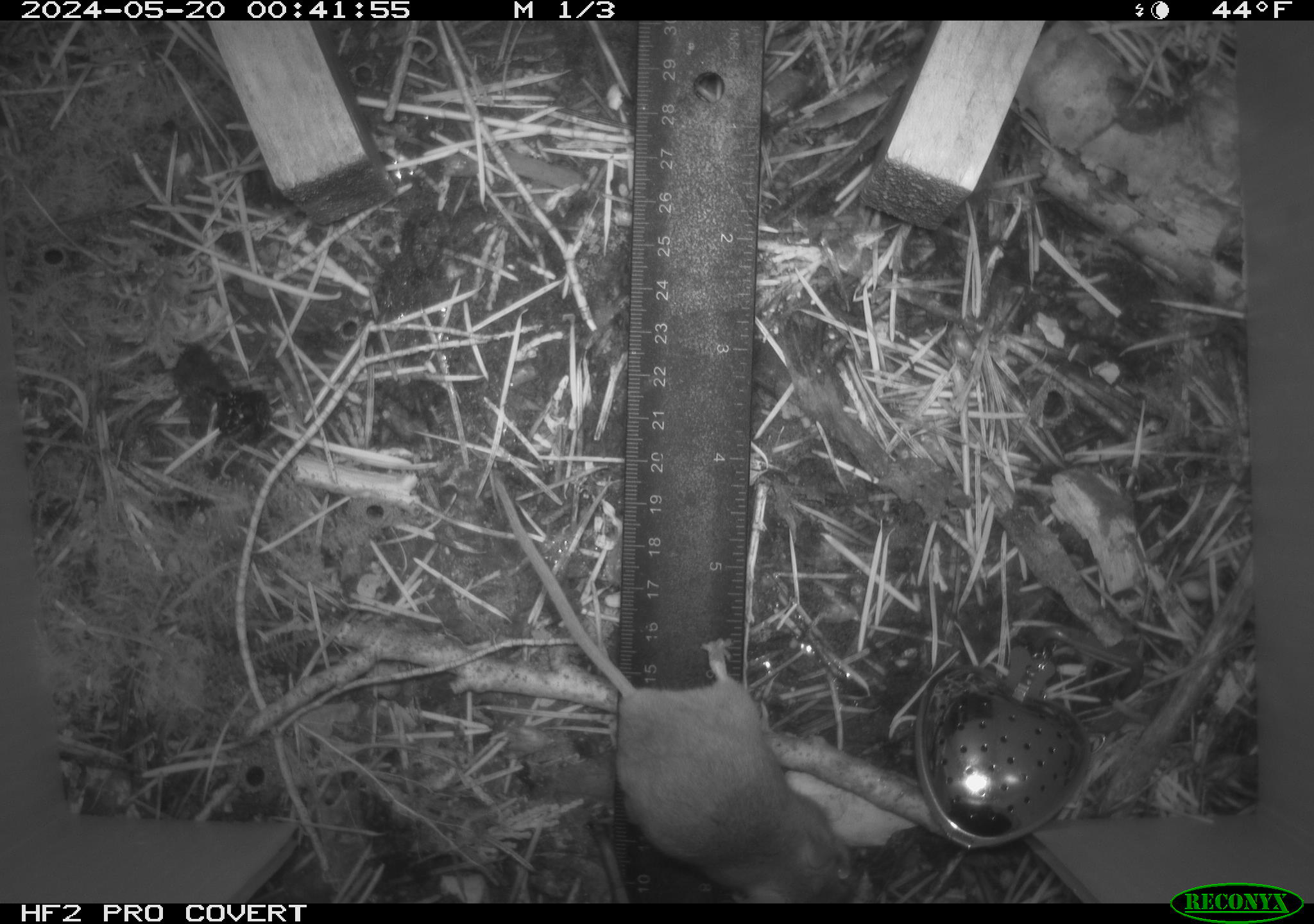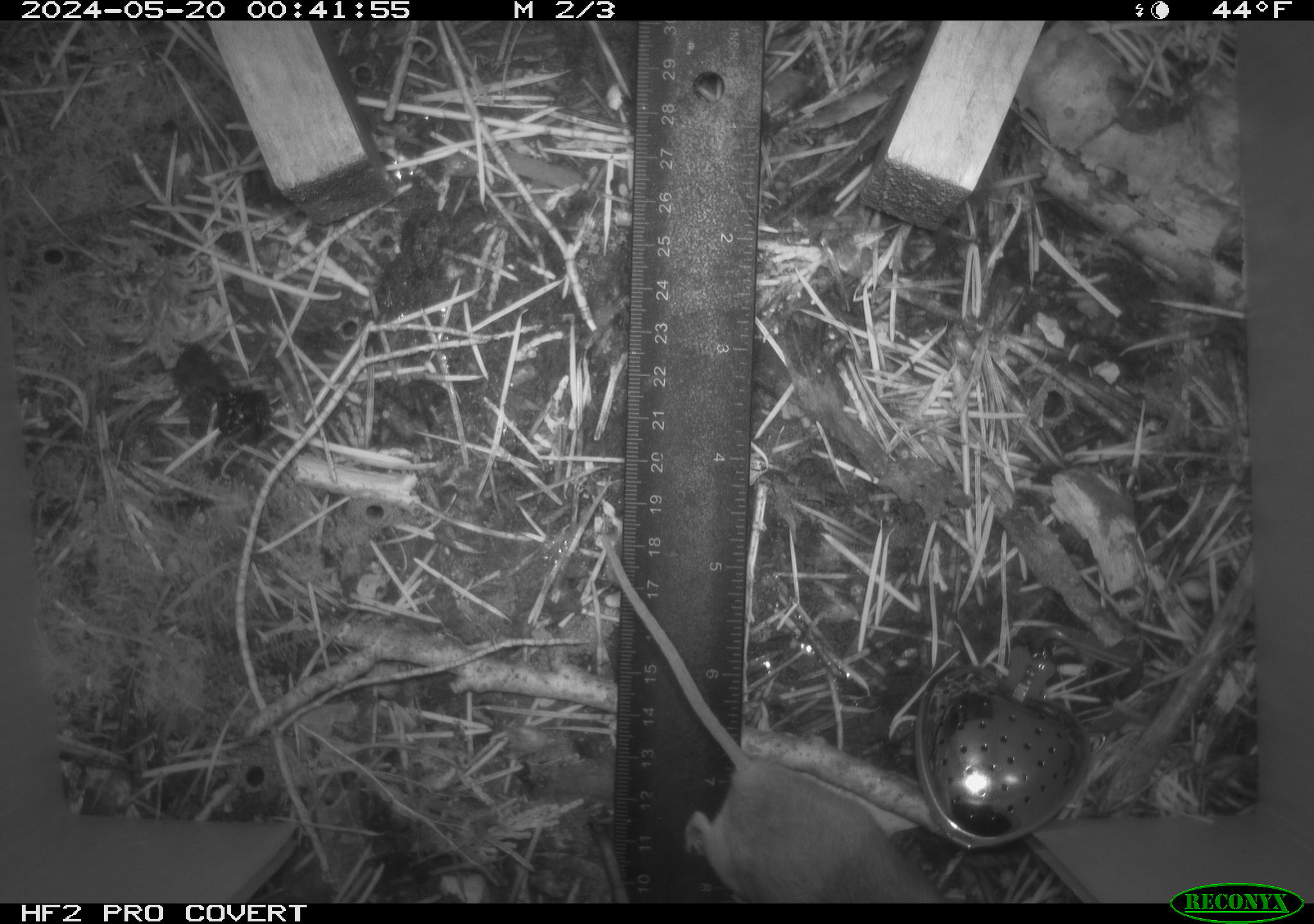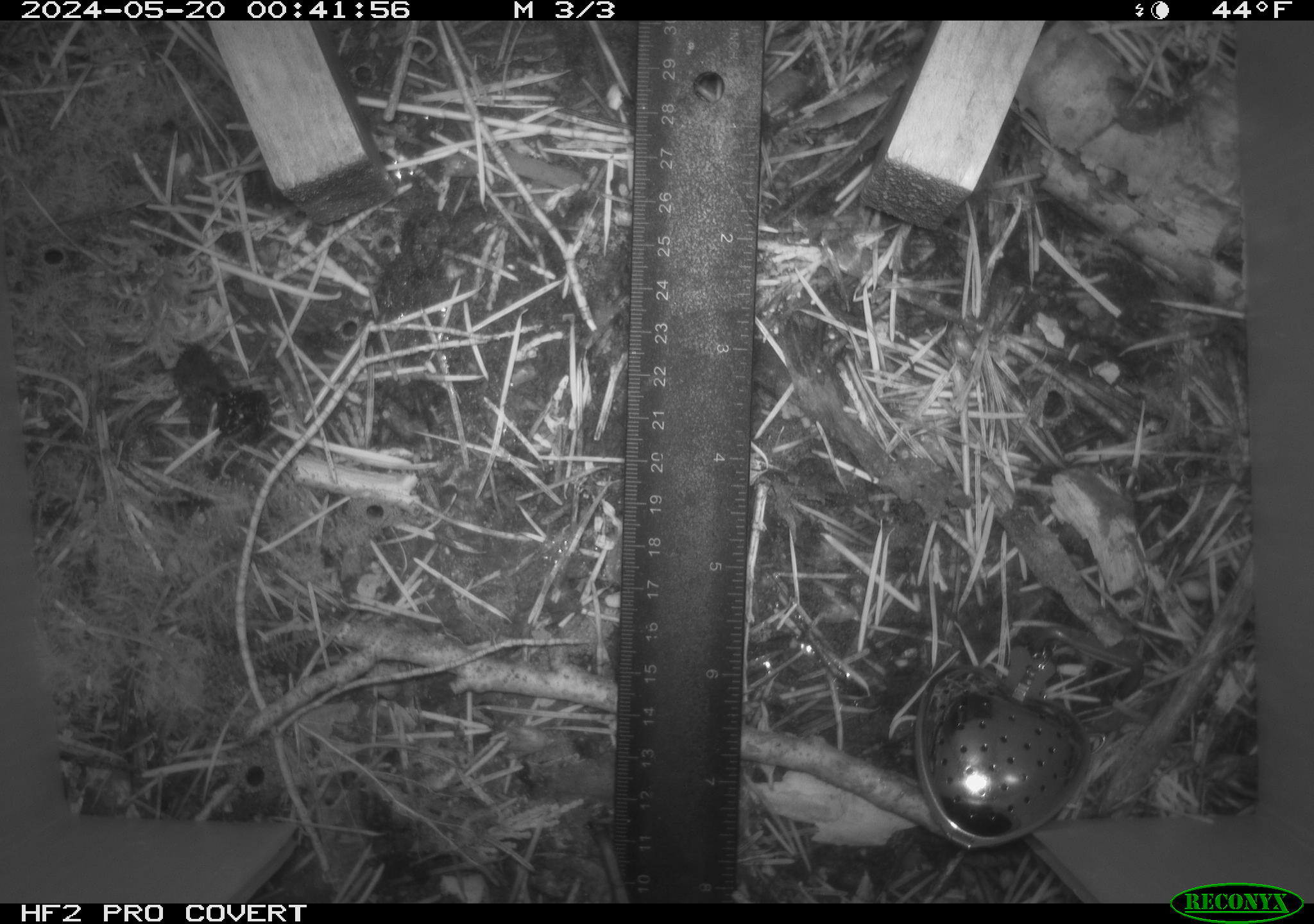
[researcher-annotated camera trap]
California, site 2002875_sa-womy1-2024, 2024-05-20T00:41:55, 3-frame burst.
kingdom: Animalia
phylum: Chordata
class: Mammalia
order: Rodentia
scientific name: Rodentia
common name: mouse species